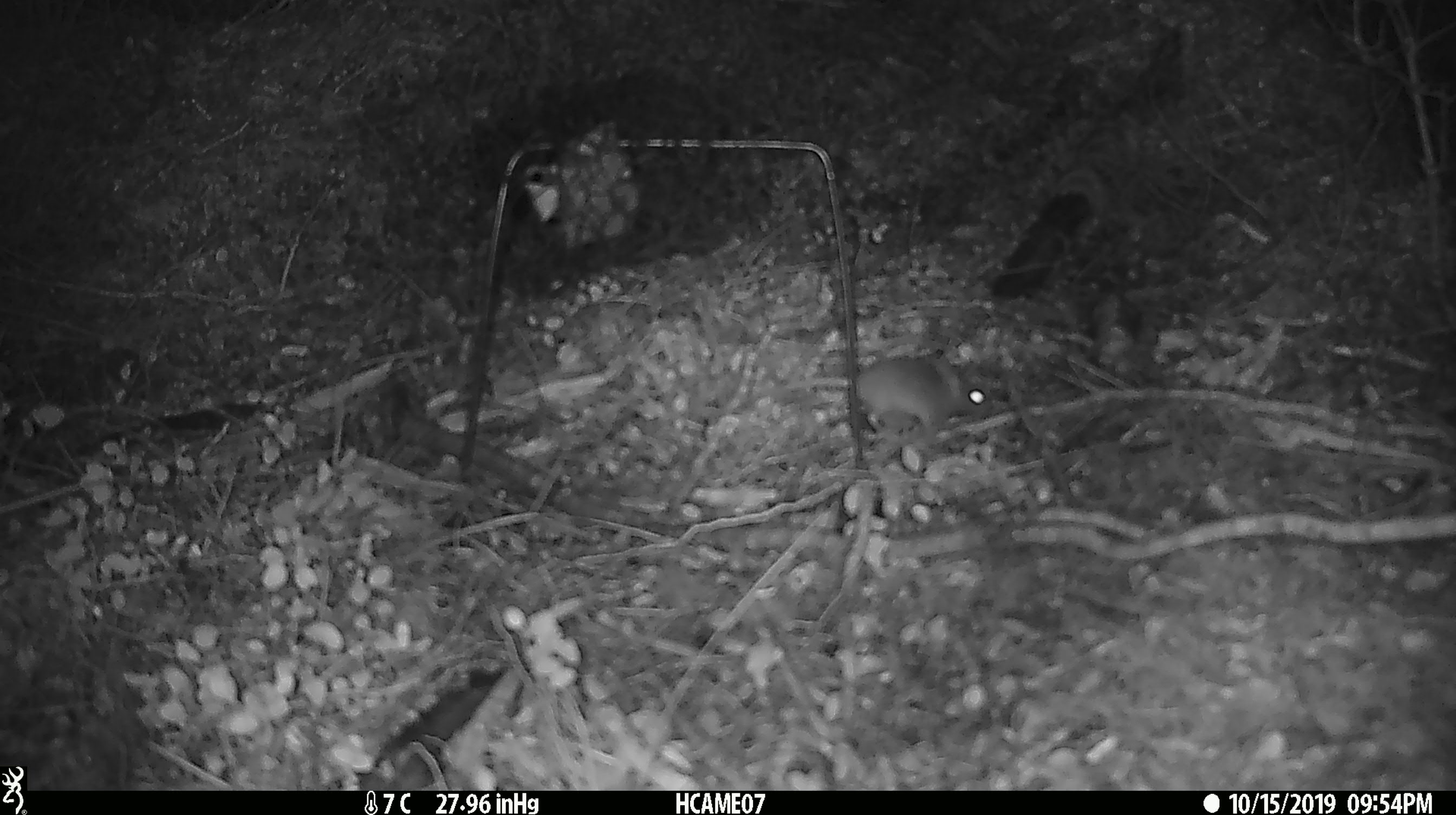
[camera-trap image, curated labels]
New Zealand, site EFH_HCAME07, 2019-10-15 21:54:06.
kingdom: Animalia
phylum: Chordata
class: Mammalia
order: Rodentia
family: Muridae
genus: Mus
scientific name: Mus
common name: mouse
Mouse (Mus).